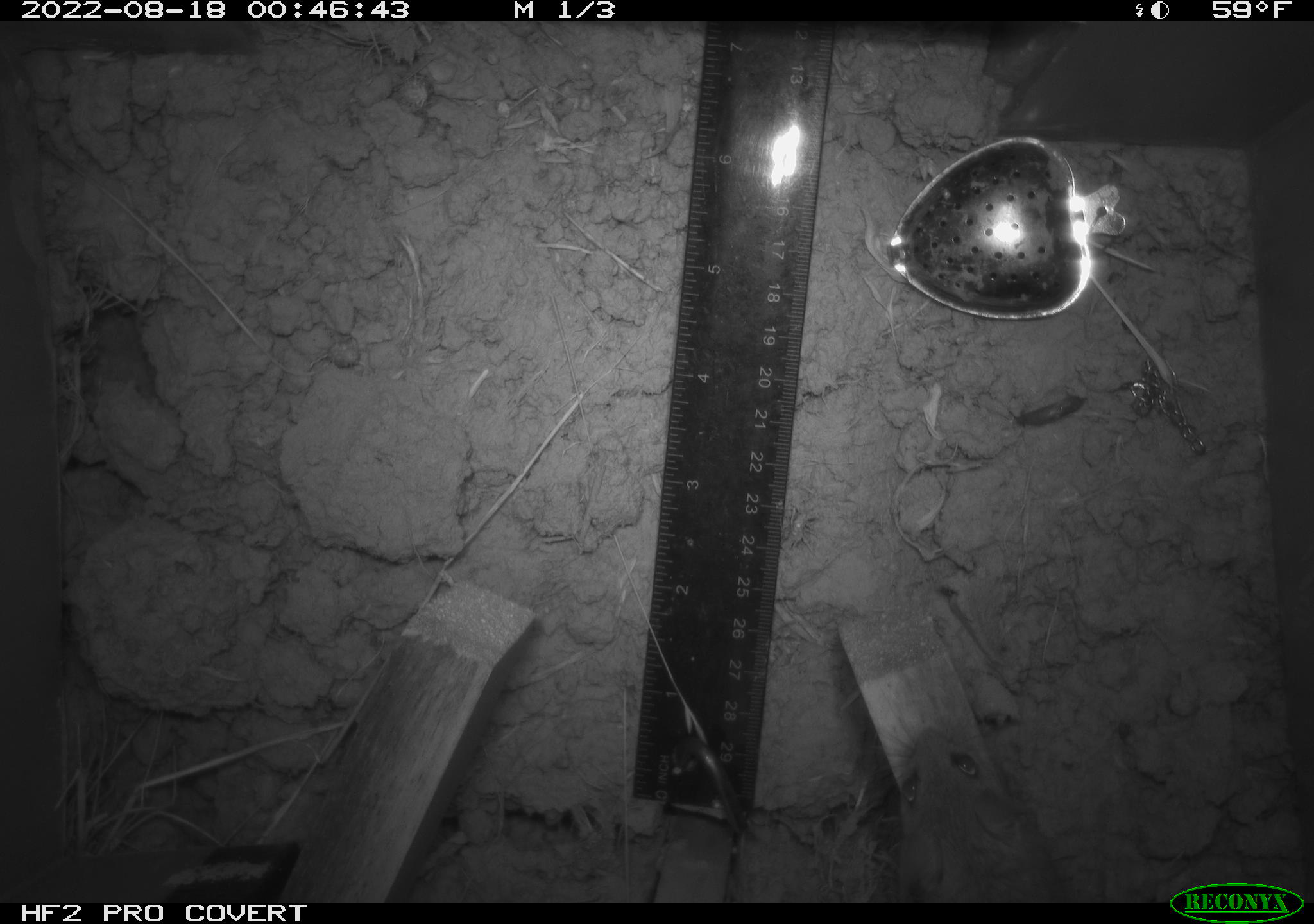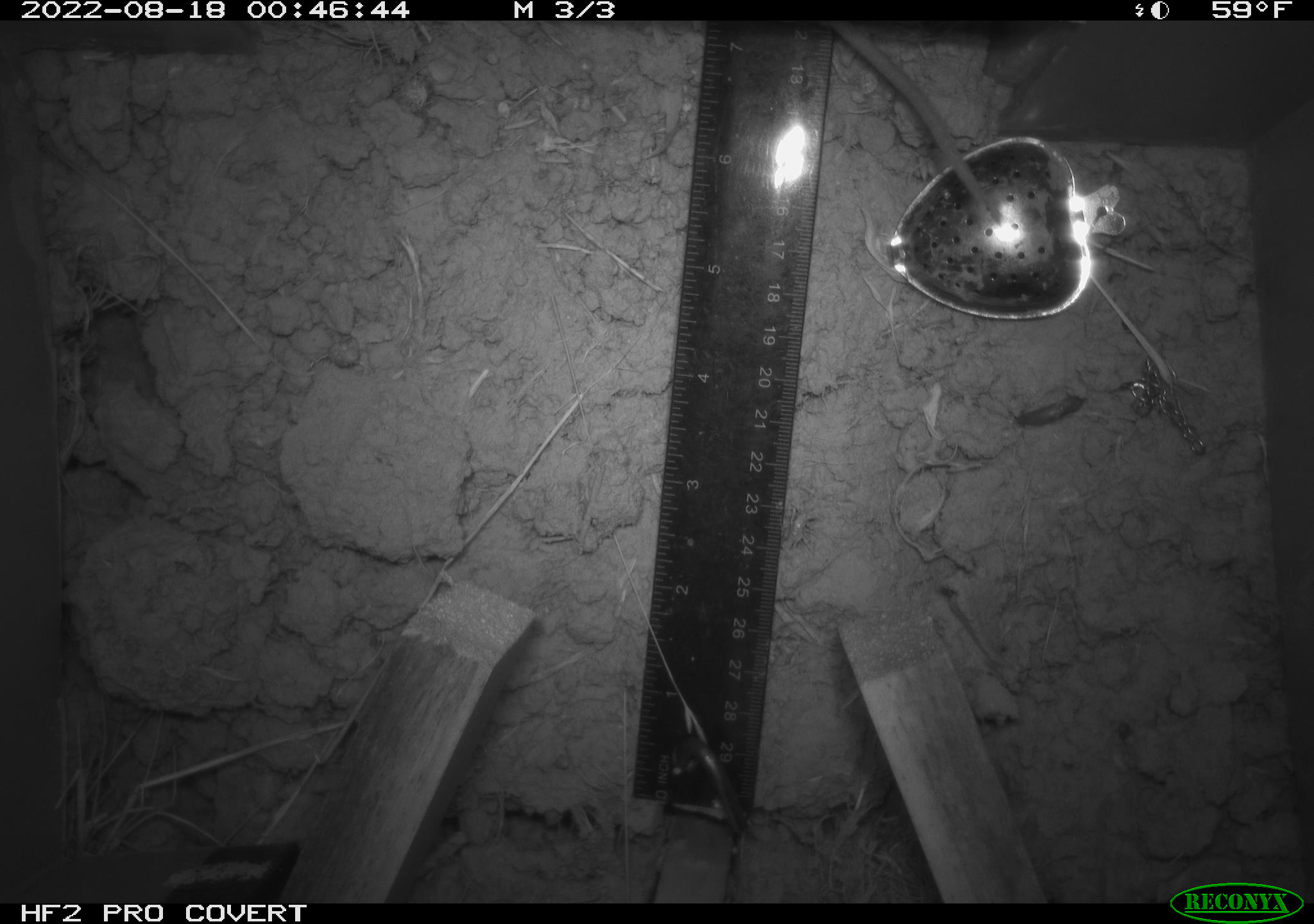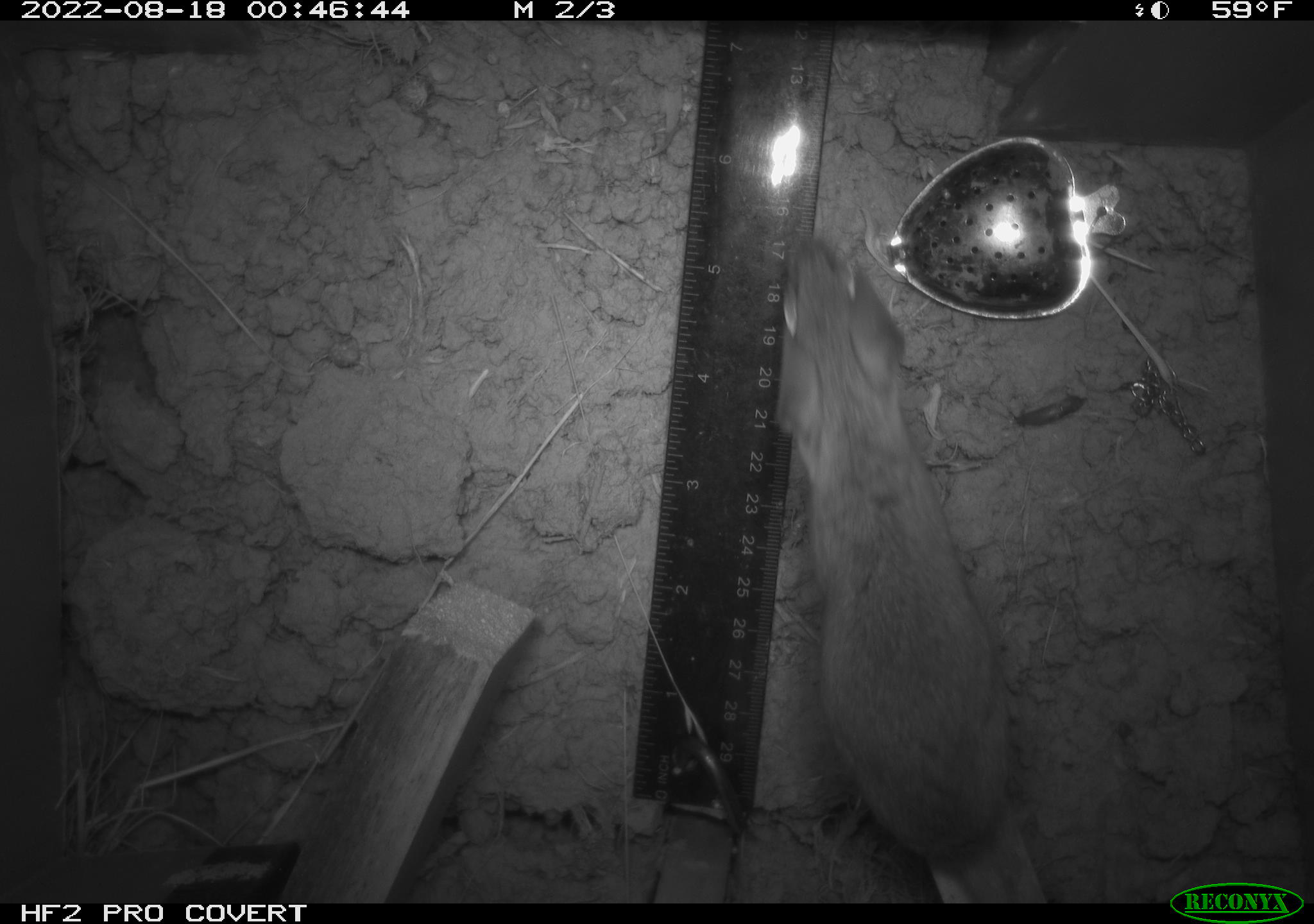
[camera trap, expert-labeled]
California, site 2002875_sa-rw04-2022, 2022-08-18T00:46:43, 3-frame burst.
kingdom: Animalia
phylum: Chordata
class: Mammalia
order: Rodentia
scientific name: Rodentia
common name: mouse species